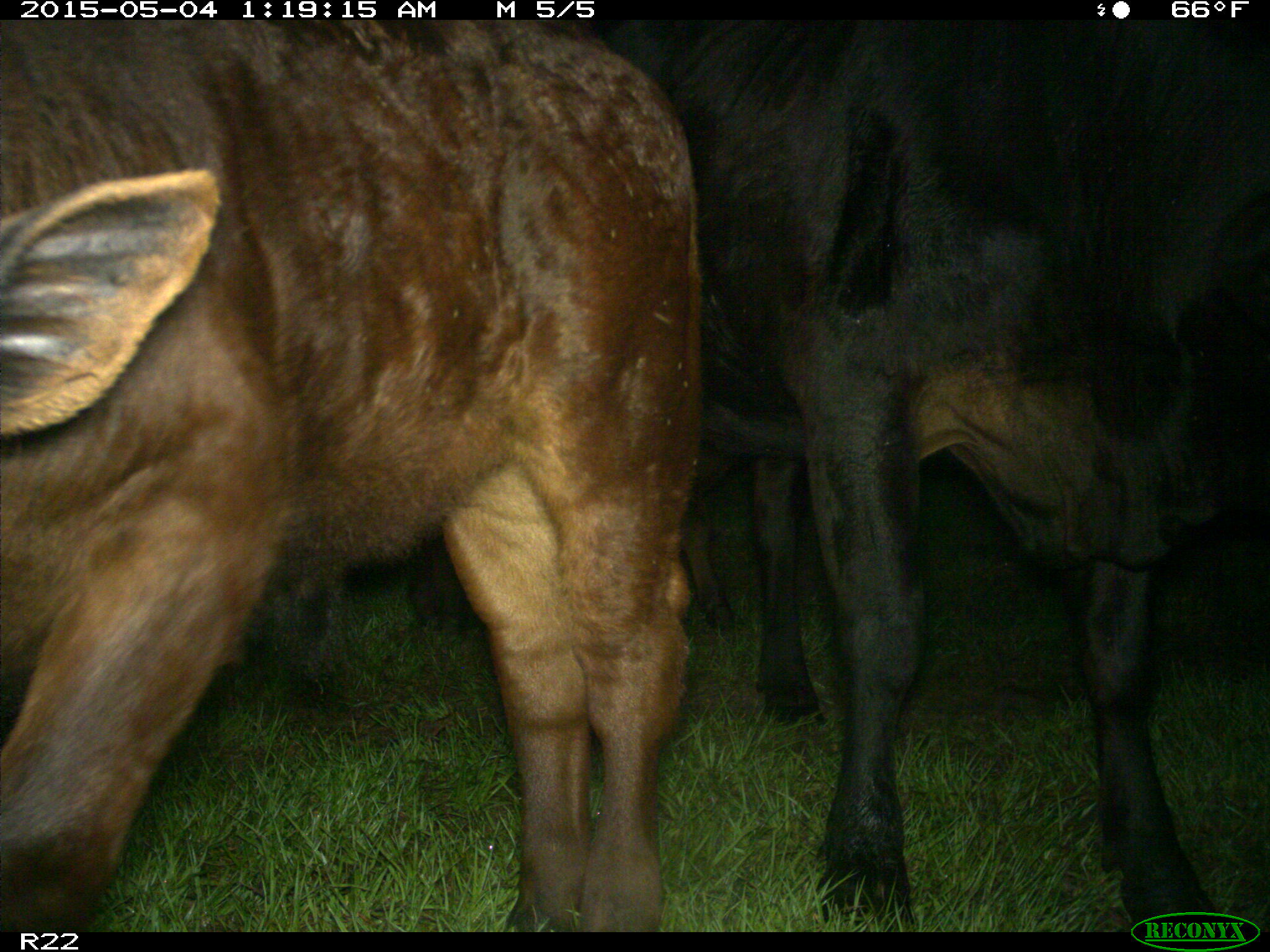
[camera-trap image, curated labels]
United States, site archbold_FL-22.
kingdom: Animalia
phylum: Chordata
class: Mammalia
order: Artiodactyla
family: Bovidae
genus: Bos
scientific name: Bos taurus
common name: domestic cow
Bos taurus (domestic cow).